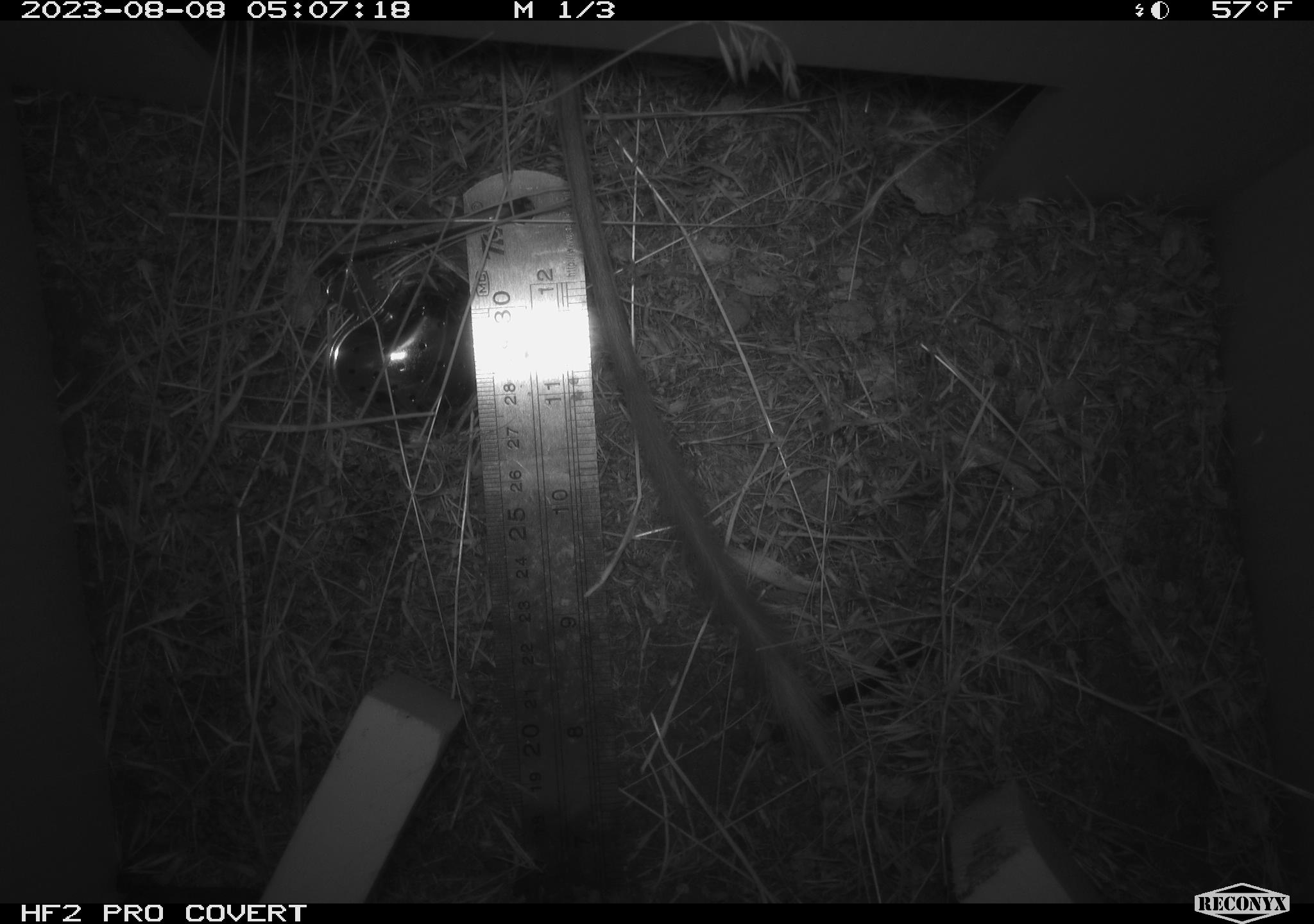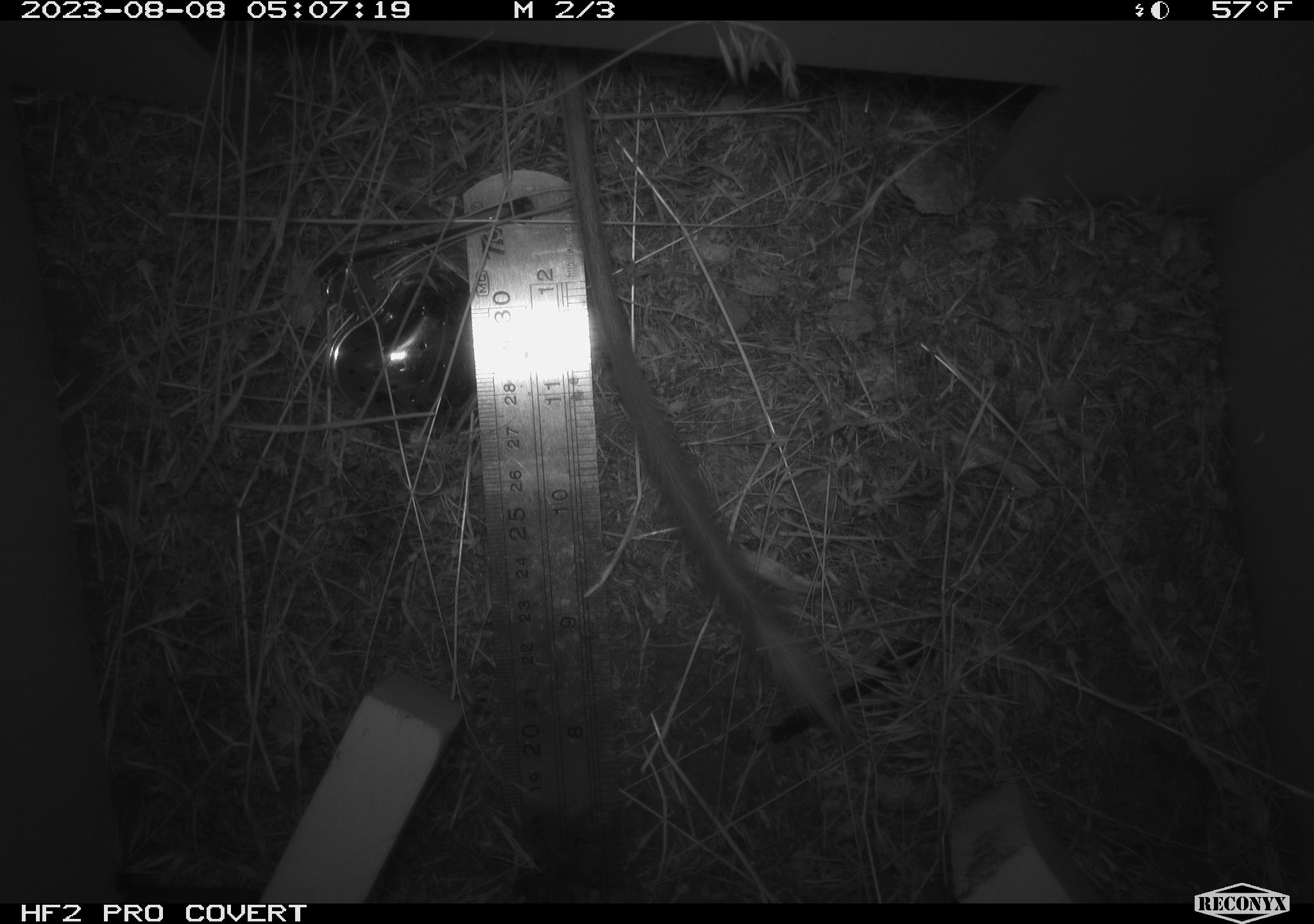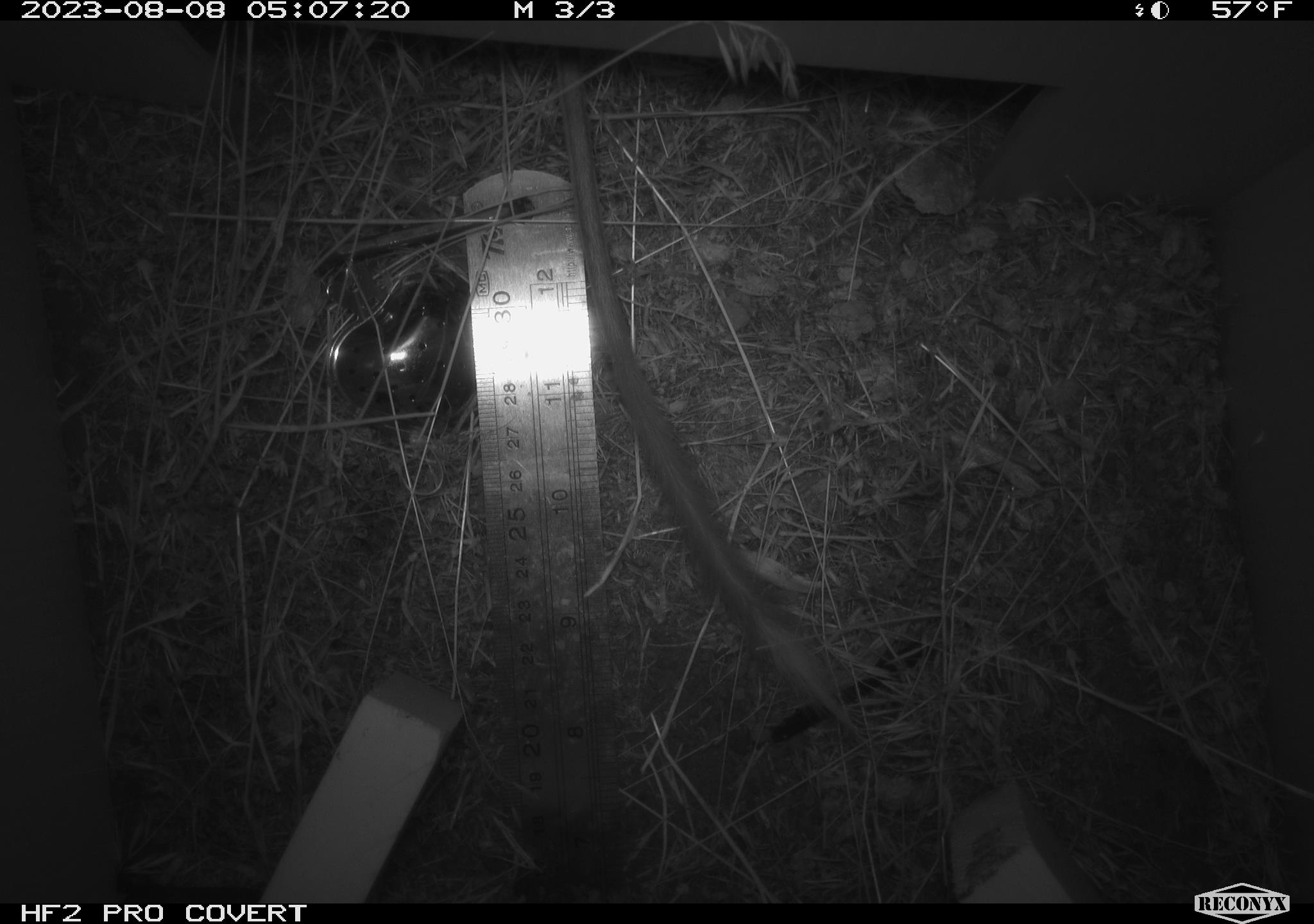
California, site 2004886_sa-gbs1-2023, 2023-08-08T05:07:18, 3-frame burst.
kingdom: Animalia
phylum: Chordata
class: Mammalia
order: Rodentia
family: Heteromyidae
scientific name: Heteromyidae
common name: kangaroo rats and pocket mice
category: heteromyidae family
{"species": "heteromyidae family (kangaroo rats and pocket mice) (Heteromyidae)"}